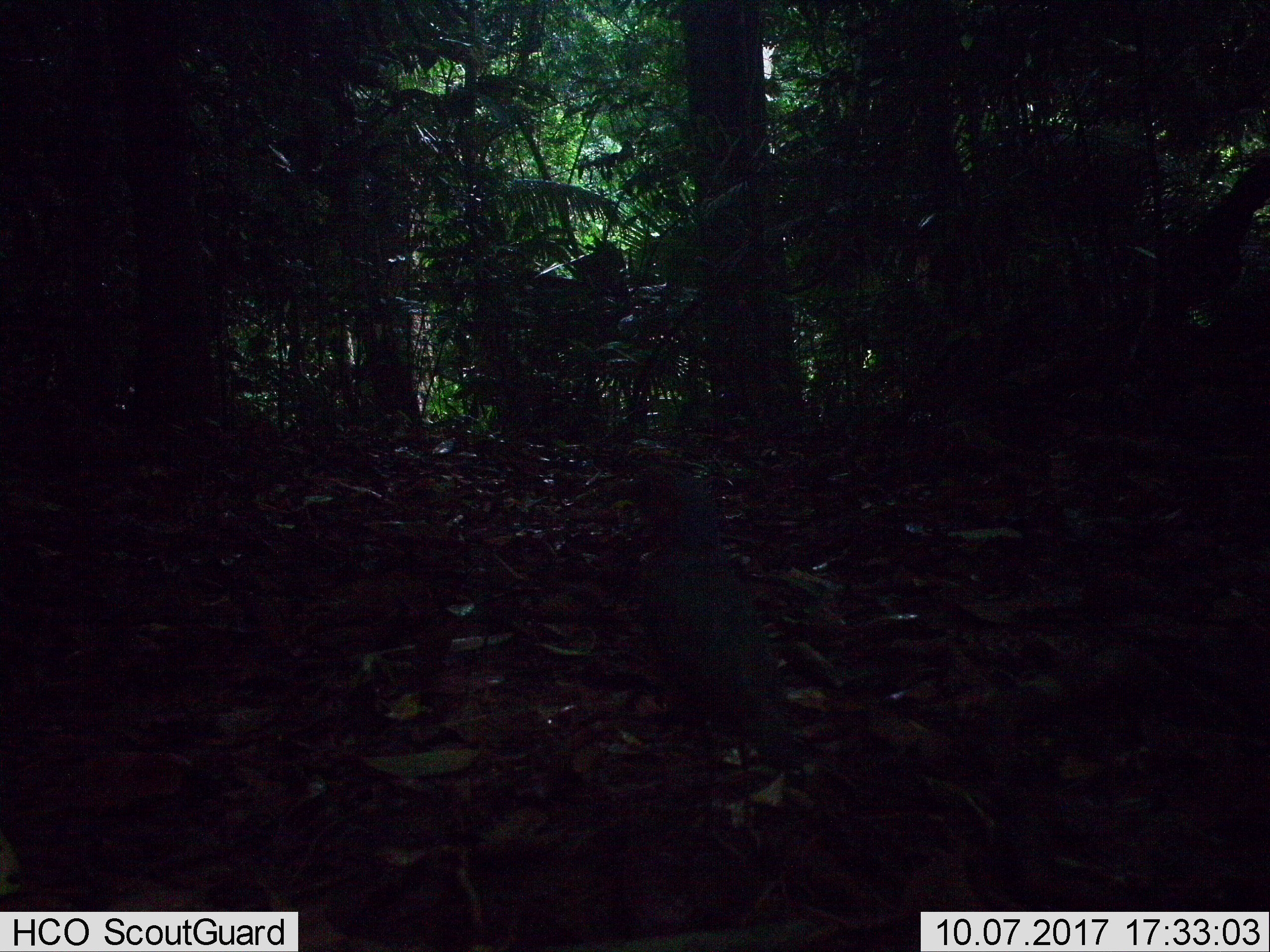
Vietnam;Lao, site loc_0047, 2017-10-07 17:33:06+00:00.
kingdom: Animalia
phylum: Chordata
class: Aves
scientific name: Aves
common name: bird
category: unidentified bird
Unidentified bird (bird) (Aves). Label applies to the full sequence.